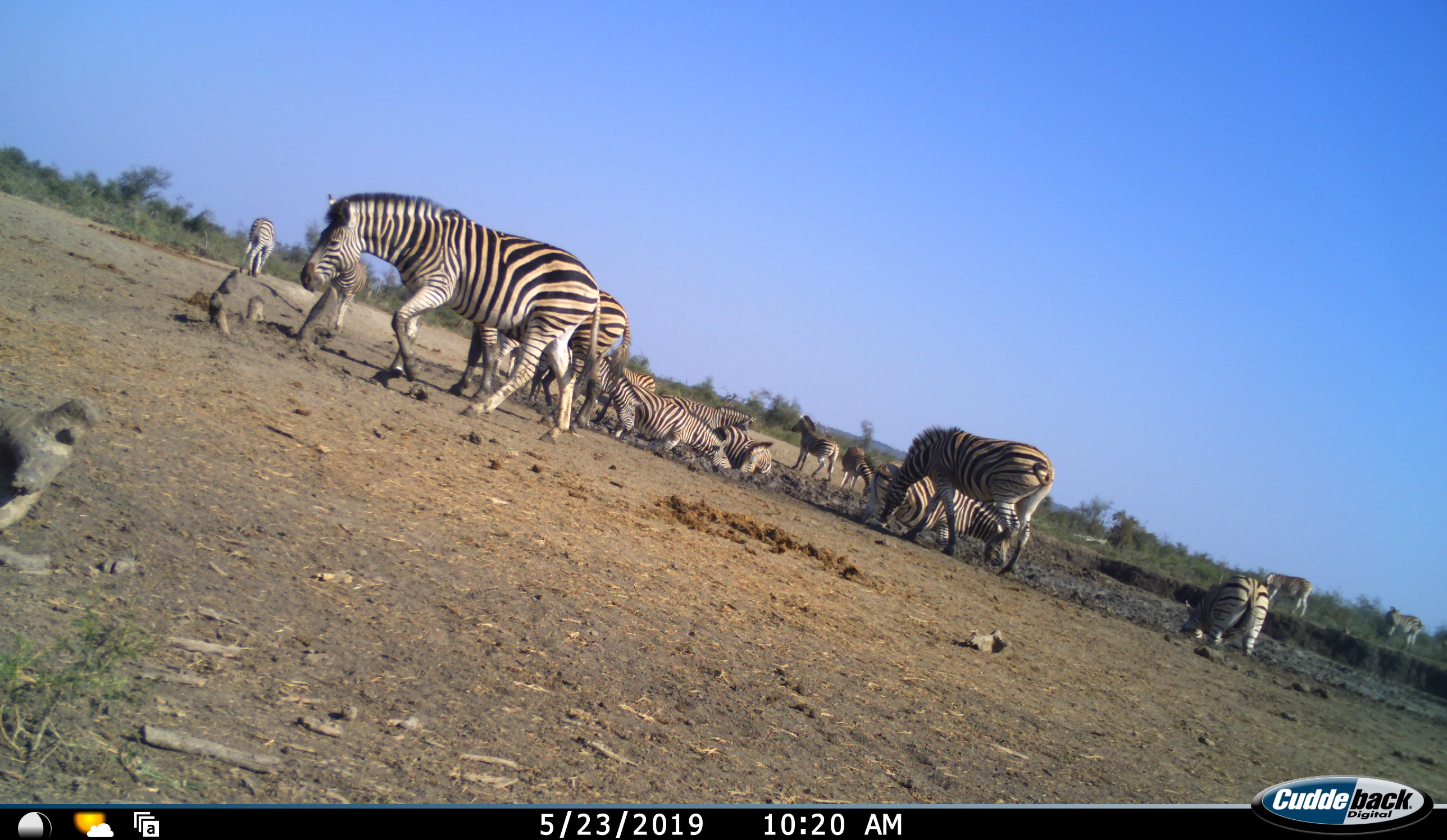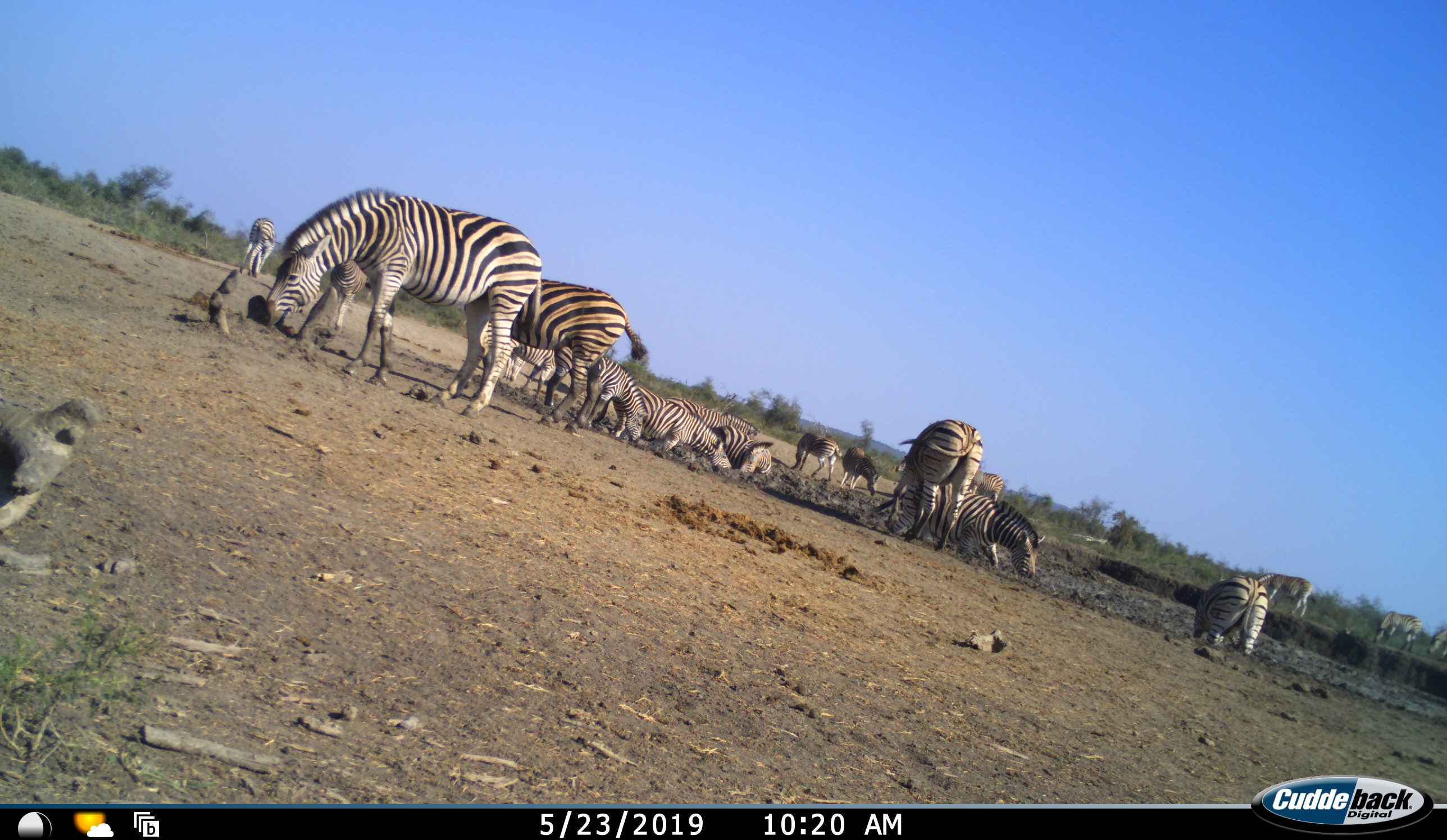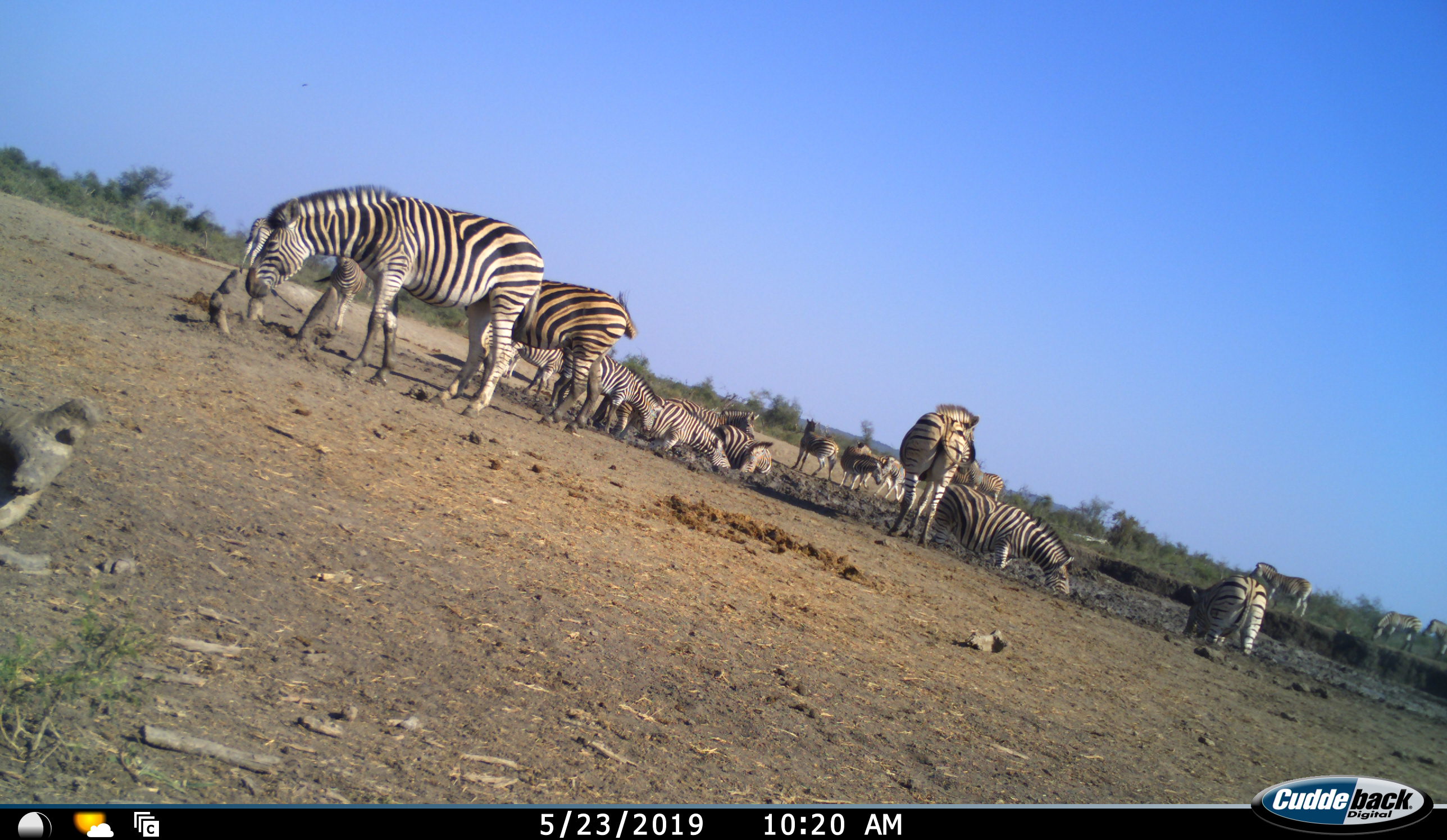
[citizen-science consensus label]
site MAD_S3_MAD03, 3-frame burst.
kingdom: Animalia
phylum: Chordata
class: Mammalia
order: Perissodactyla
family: Equidae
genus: Equus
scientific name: Equus quagga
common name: plains zebra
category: zebraplains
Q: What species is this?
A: Zebraplains (plains zebra) (Equus quagga).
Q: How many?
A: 11-50.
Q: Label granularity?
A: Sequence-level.